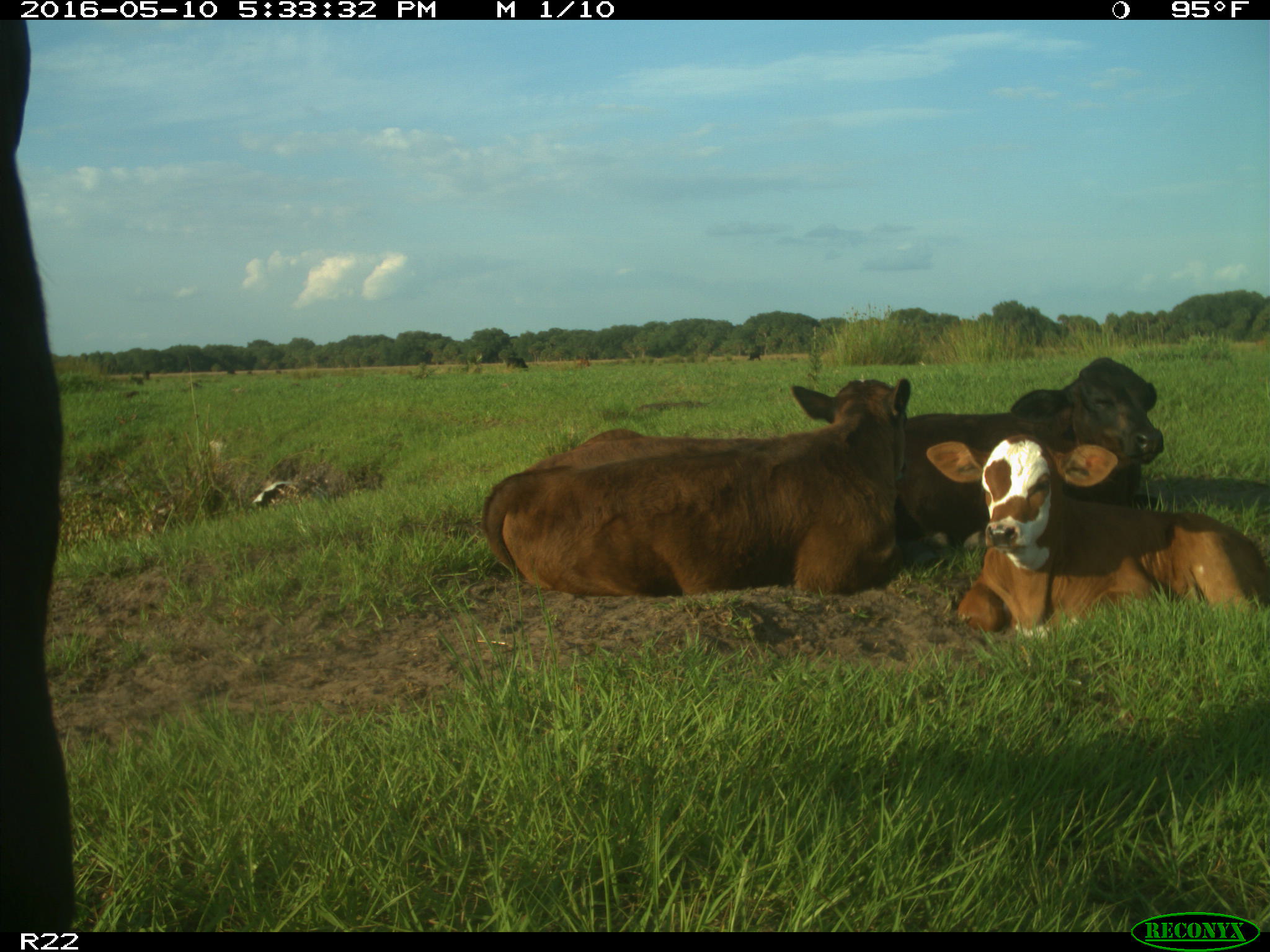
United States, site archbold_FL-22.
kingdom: Animalia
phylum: Chordata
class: Mammalia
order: Artiodactyla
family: Bovidae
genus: Bos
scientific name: Bos taurus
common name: domestic cow